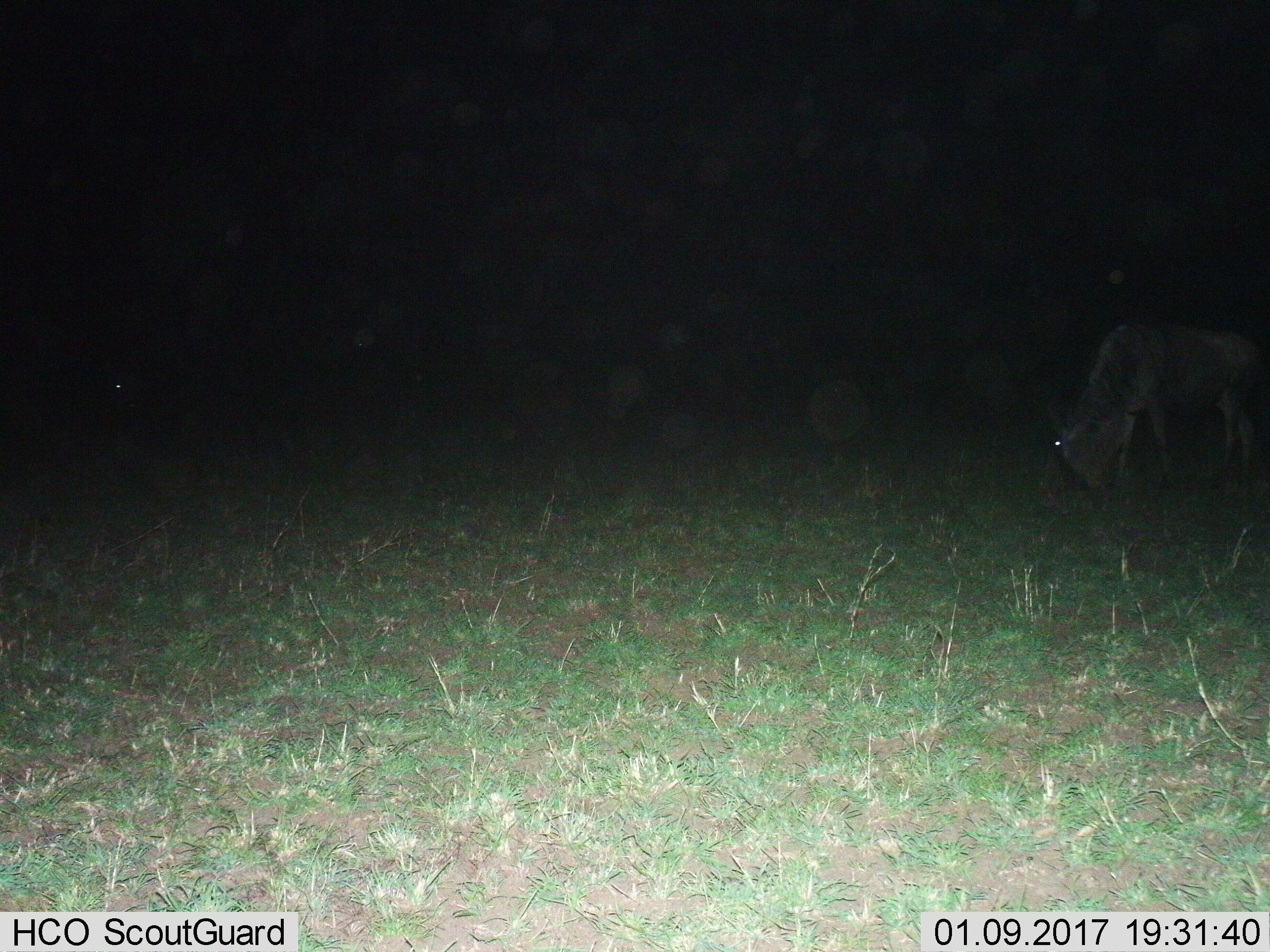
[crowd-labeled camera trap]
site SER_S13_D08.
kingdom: Animalia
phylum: Chordata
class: Mammalia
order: Artiodactyla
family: Bovidae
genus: Connochaetes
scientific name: Connochaetes taurinus taurinus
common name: blue wildebeest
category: wildebeestblue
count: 1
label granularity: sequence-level